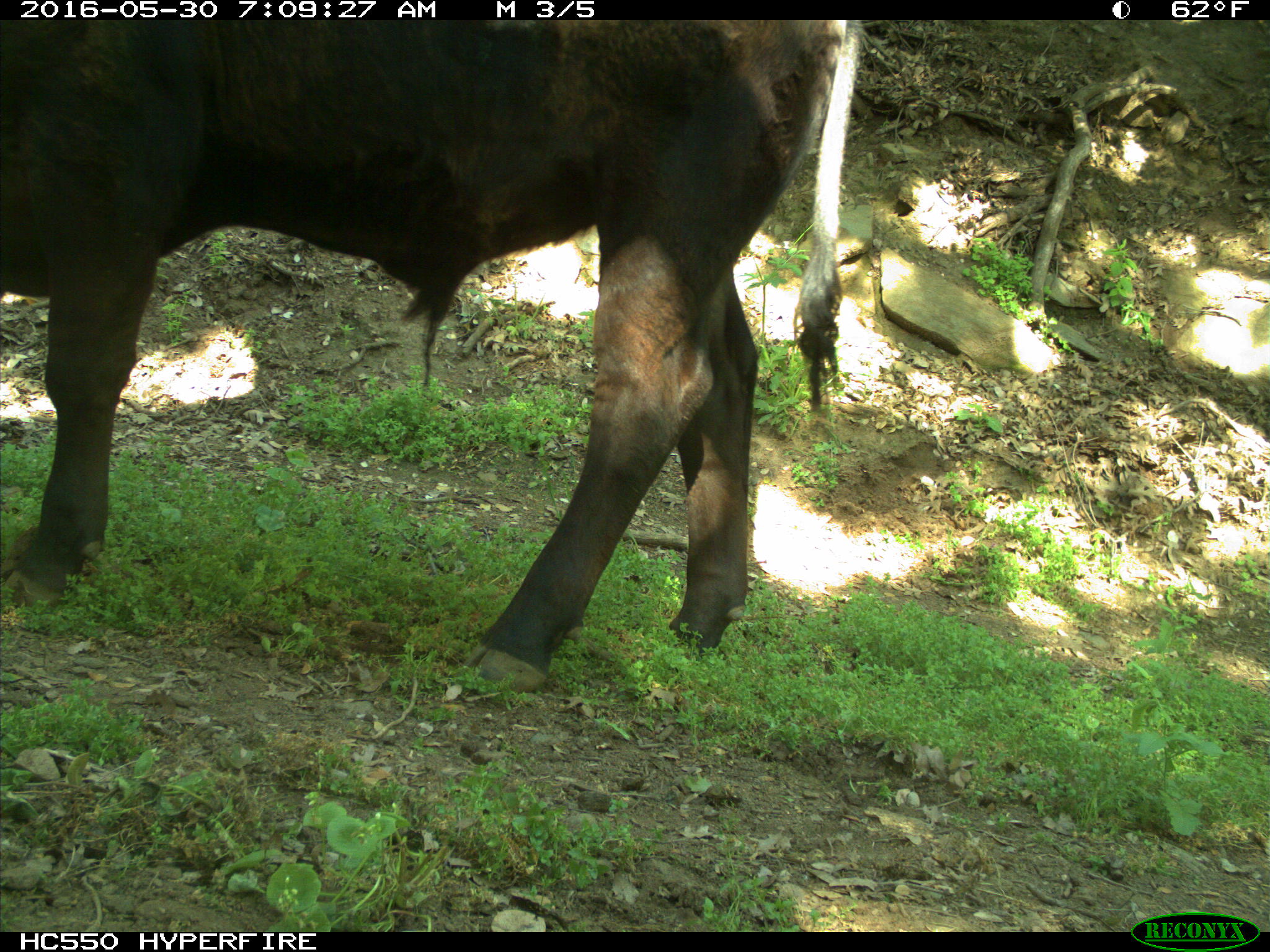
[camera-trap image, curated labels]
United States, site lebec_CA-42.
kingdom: Animalia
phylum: Chordata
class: Mammalia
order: Artiodactyla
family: Bovidae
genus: Bos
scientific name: Bos taurus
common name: domestic cow